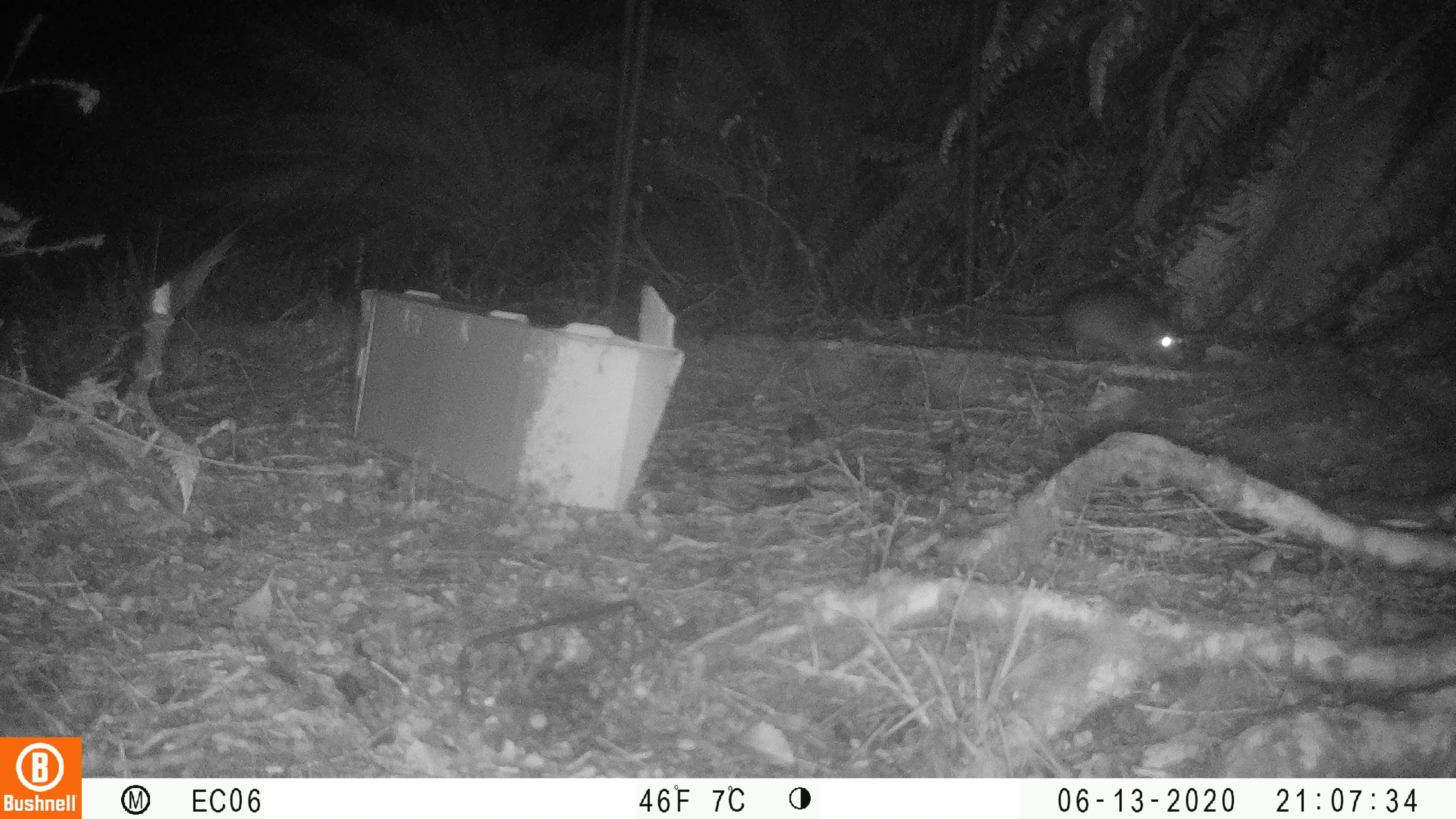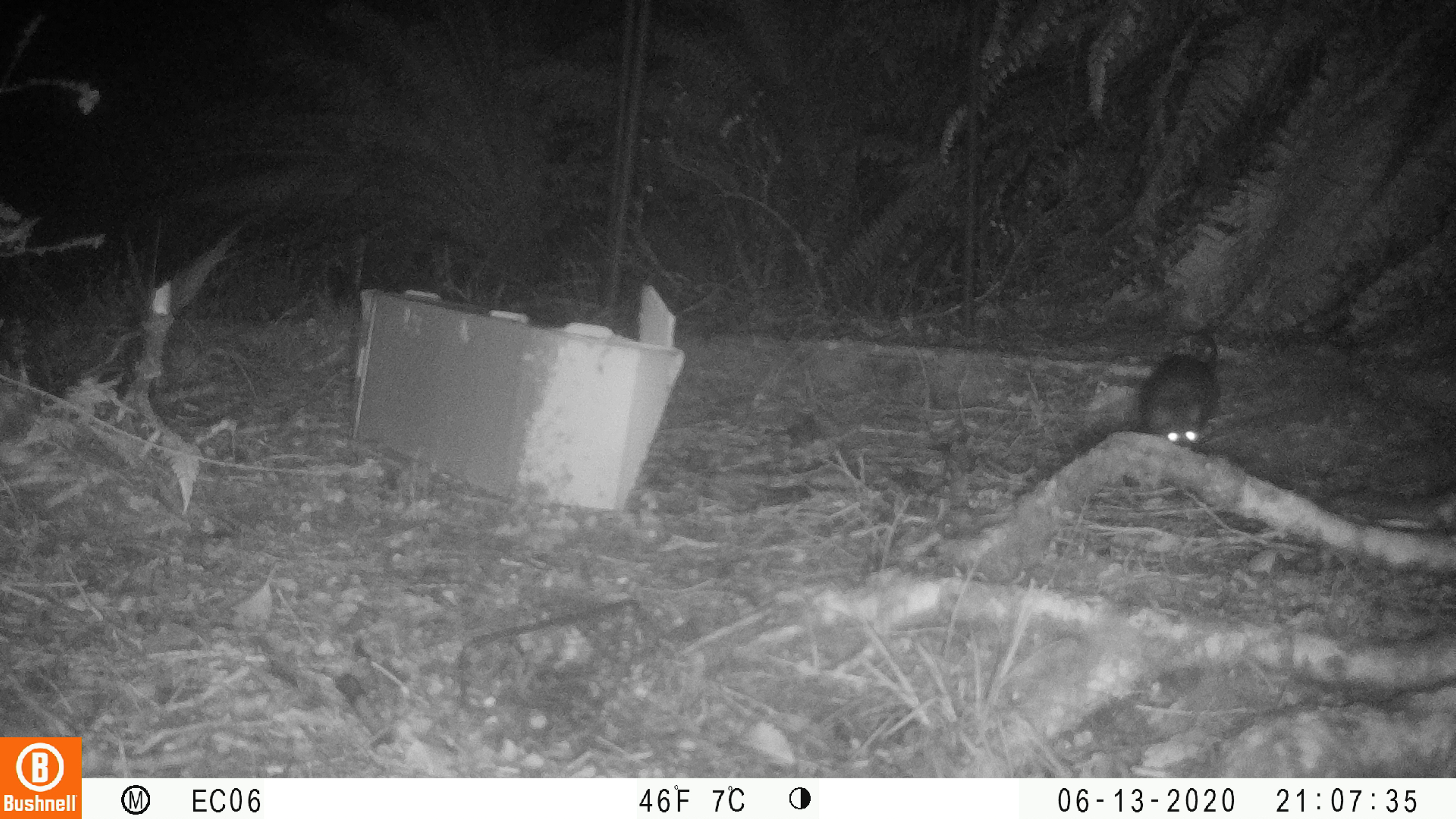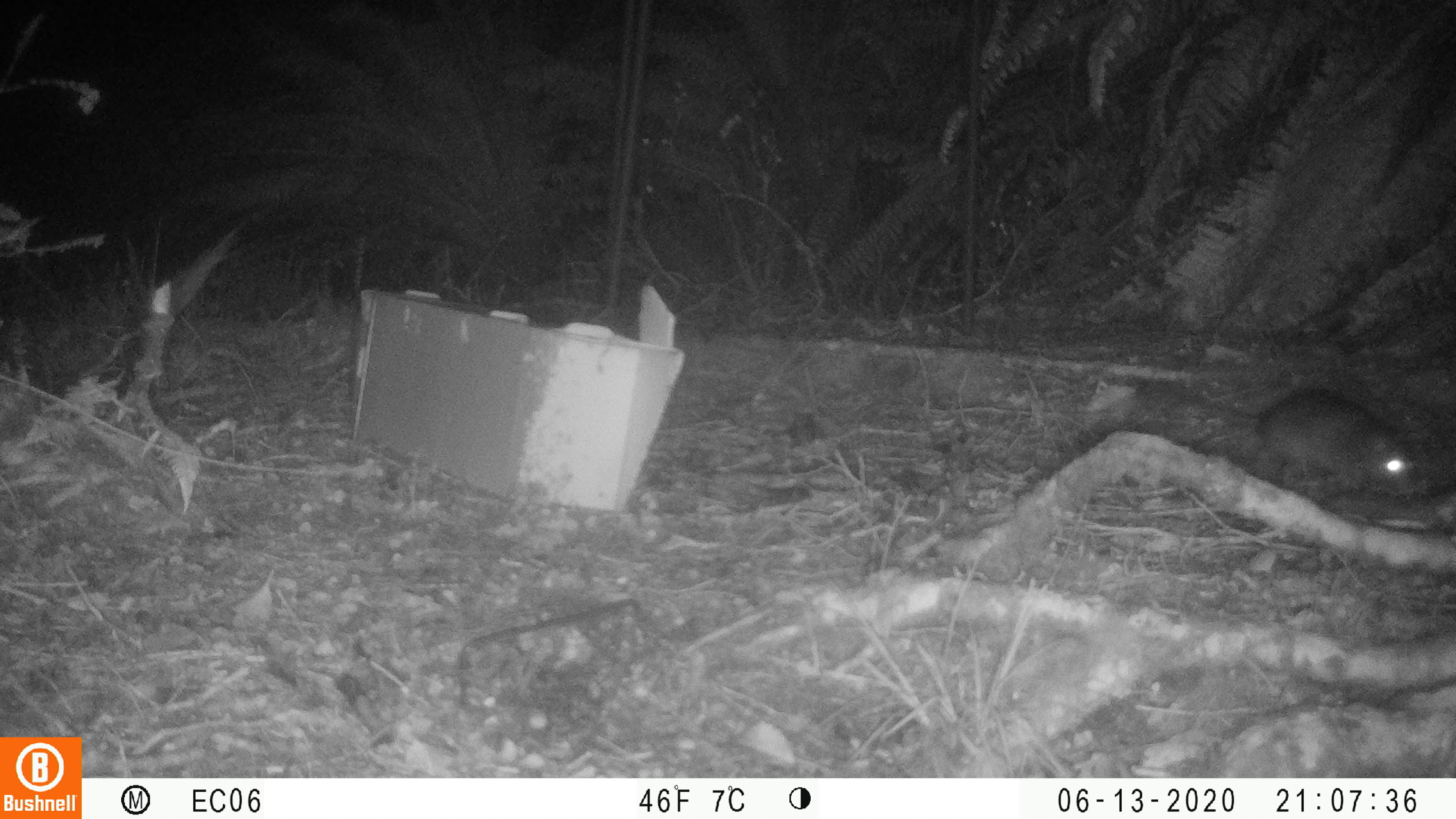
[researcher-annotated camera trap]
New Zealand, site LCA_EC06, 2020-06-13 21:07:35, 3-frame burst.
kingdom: Animalia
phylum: Chordata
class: Mammalia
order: Rodentia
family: Muridae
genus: Rattus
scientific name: Rattus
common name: rat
Rat (Rattus).